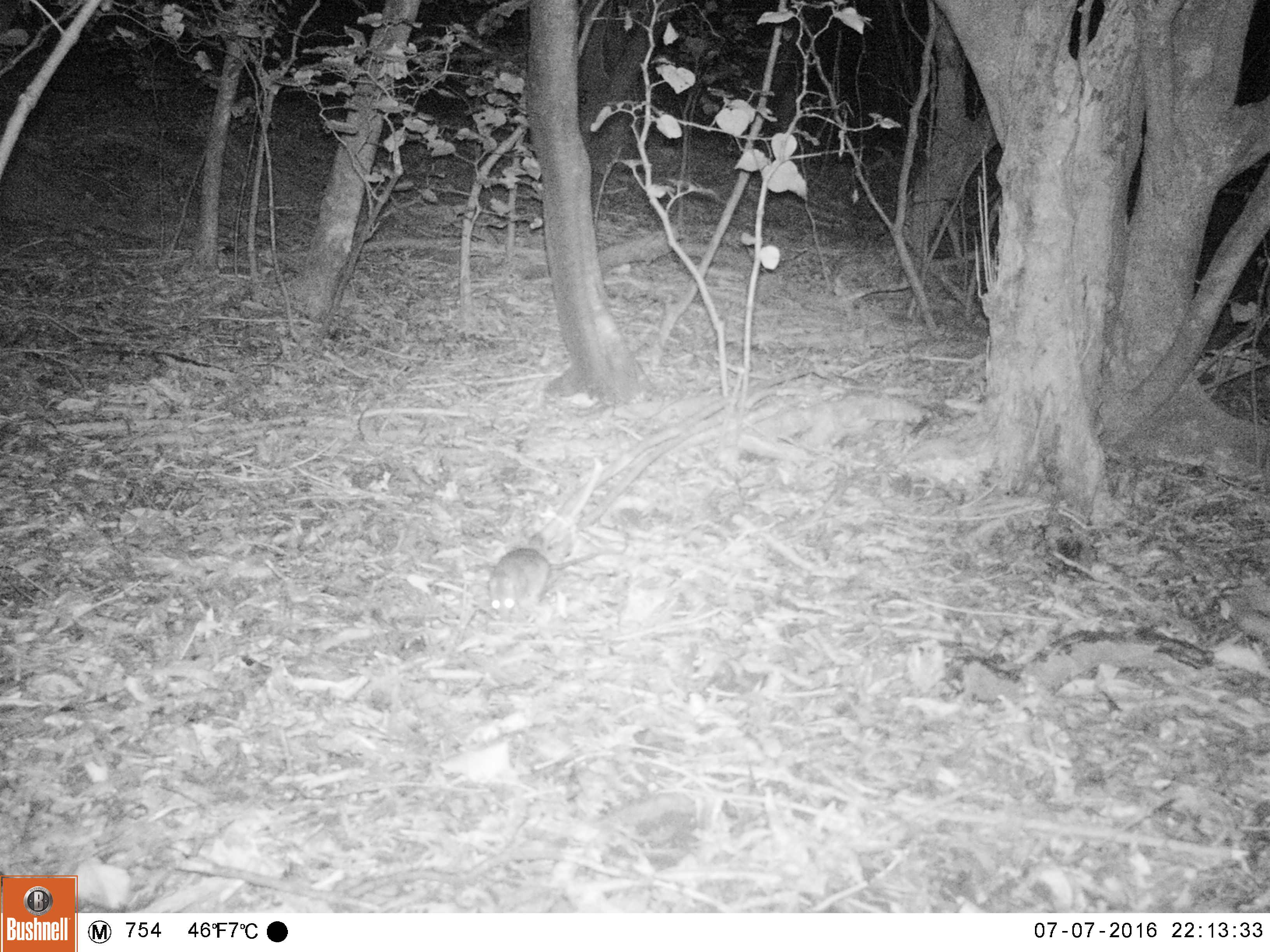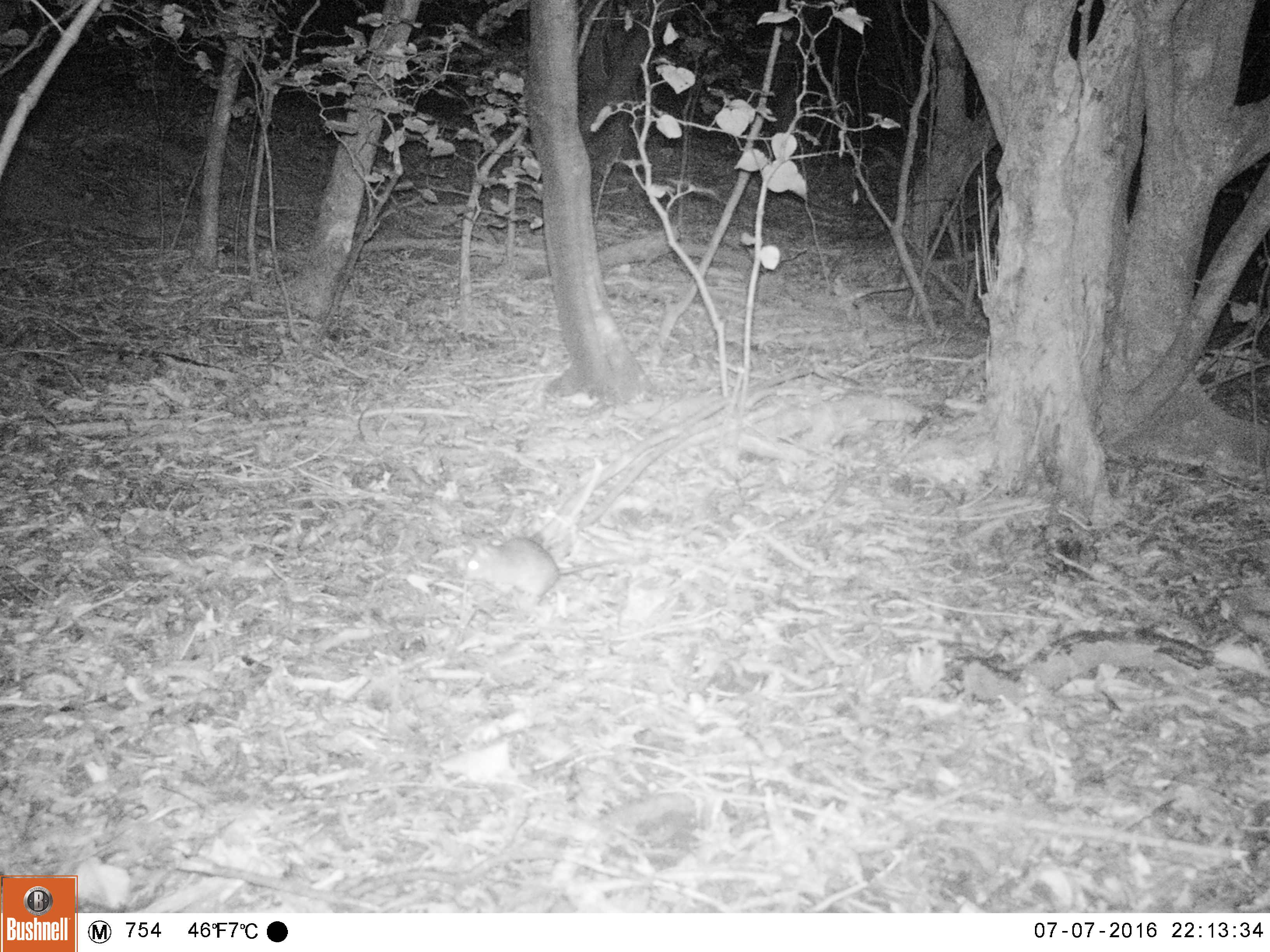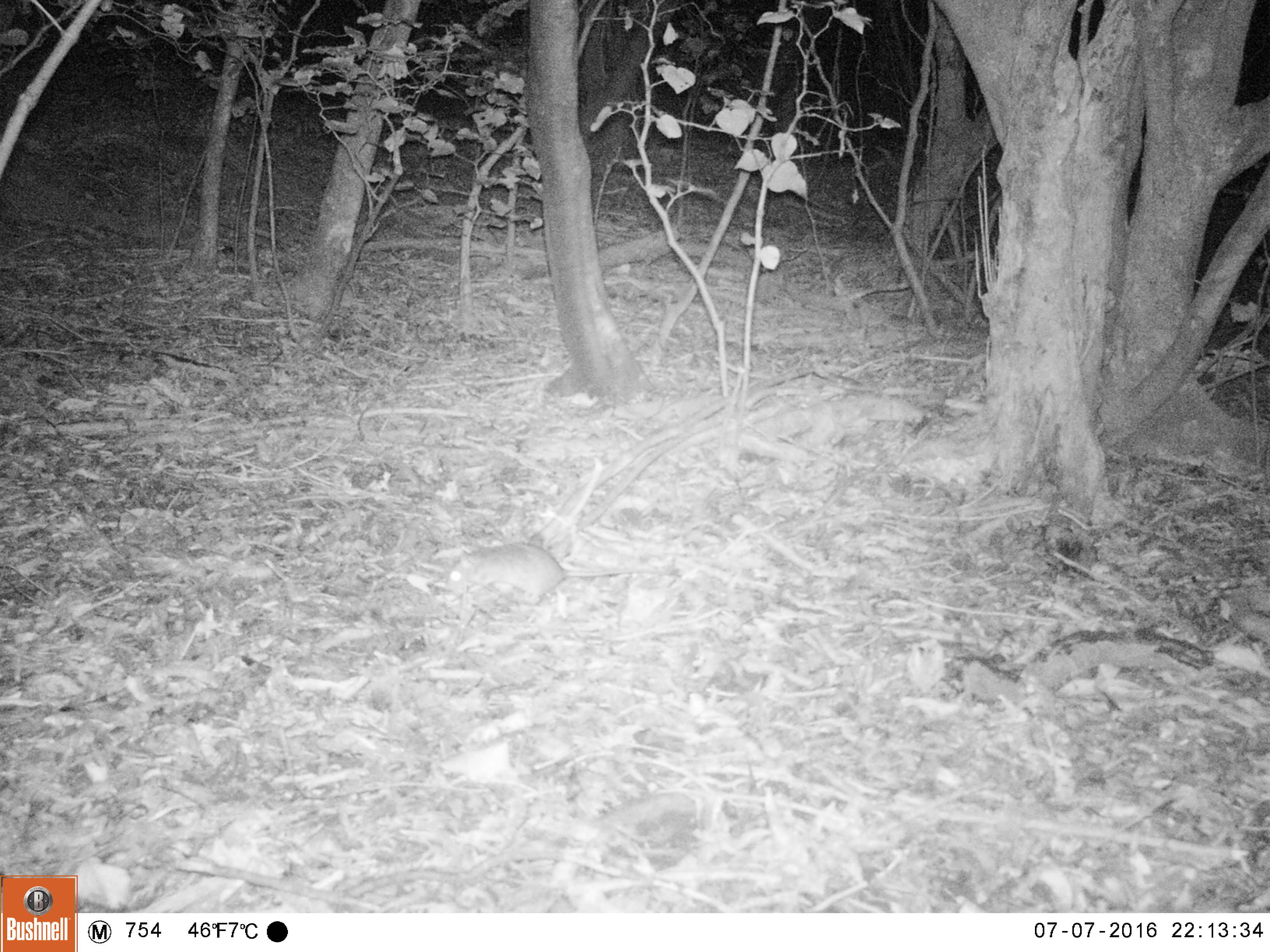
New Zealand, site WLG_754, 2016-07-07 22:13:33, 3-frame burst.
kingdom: Animalia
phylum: Chordata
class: Mammalia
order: Rodentia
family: Muridae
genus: Rattus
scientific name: Rattus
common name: rat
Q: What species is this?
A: Rat (Rattus).